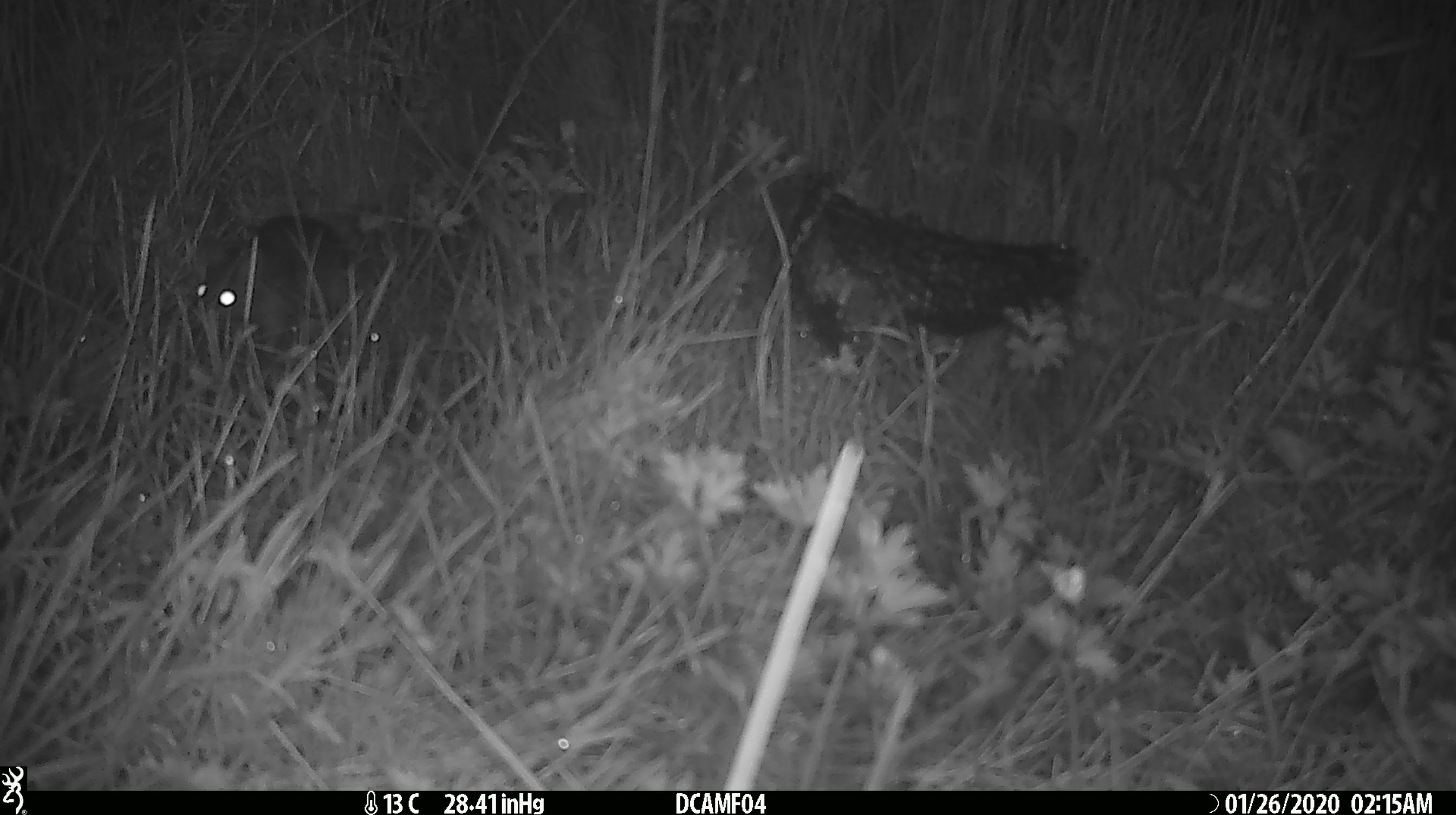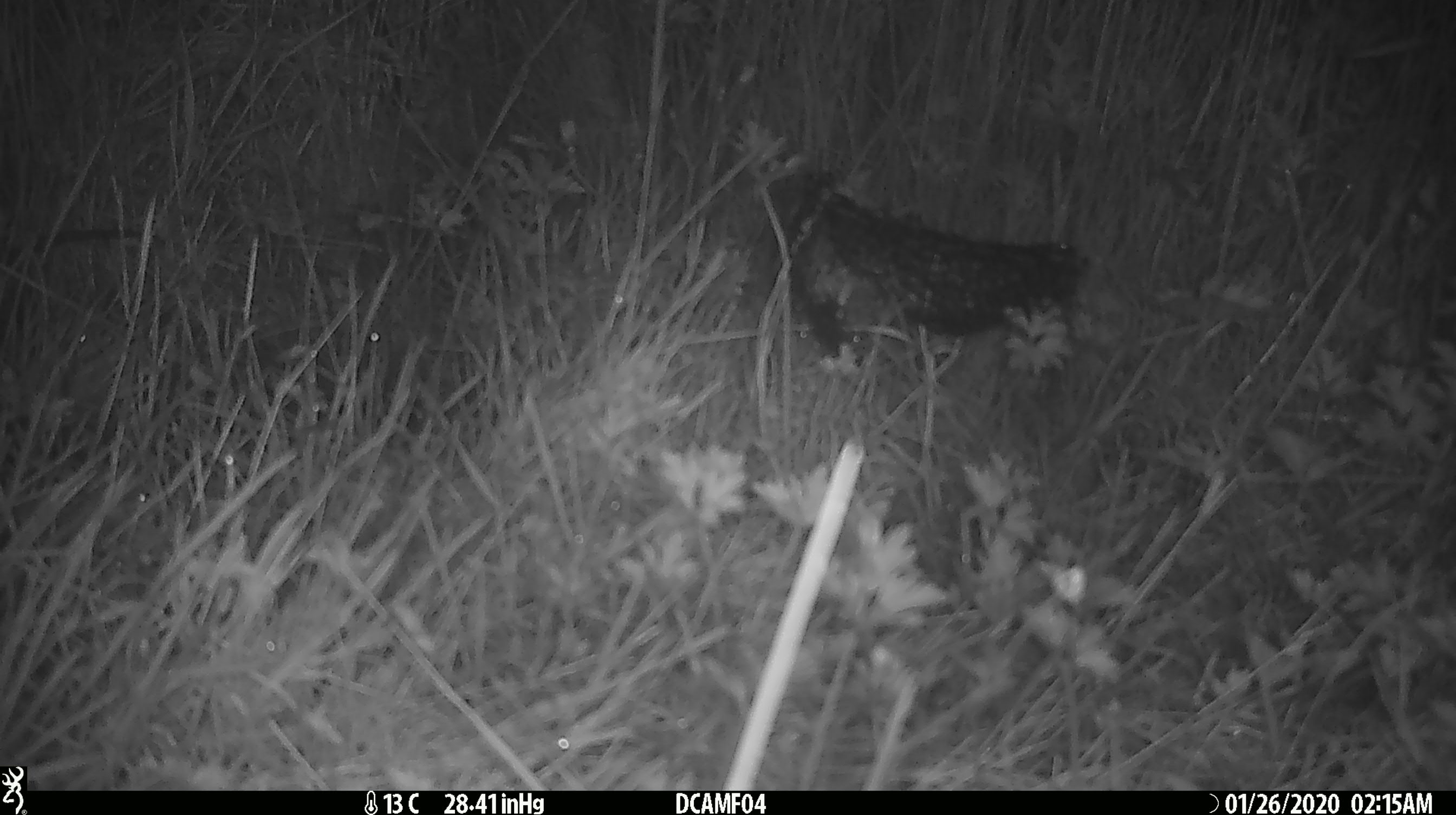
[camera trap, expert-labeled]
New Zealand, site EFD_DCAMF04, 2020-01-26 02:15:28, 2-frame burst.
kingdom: Animalia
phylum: Chordata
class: Mammalia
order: Rodentia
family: Muridae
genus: Rattus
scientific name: Rattus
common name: rat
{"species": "rat (Rattus)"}